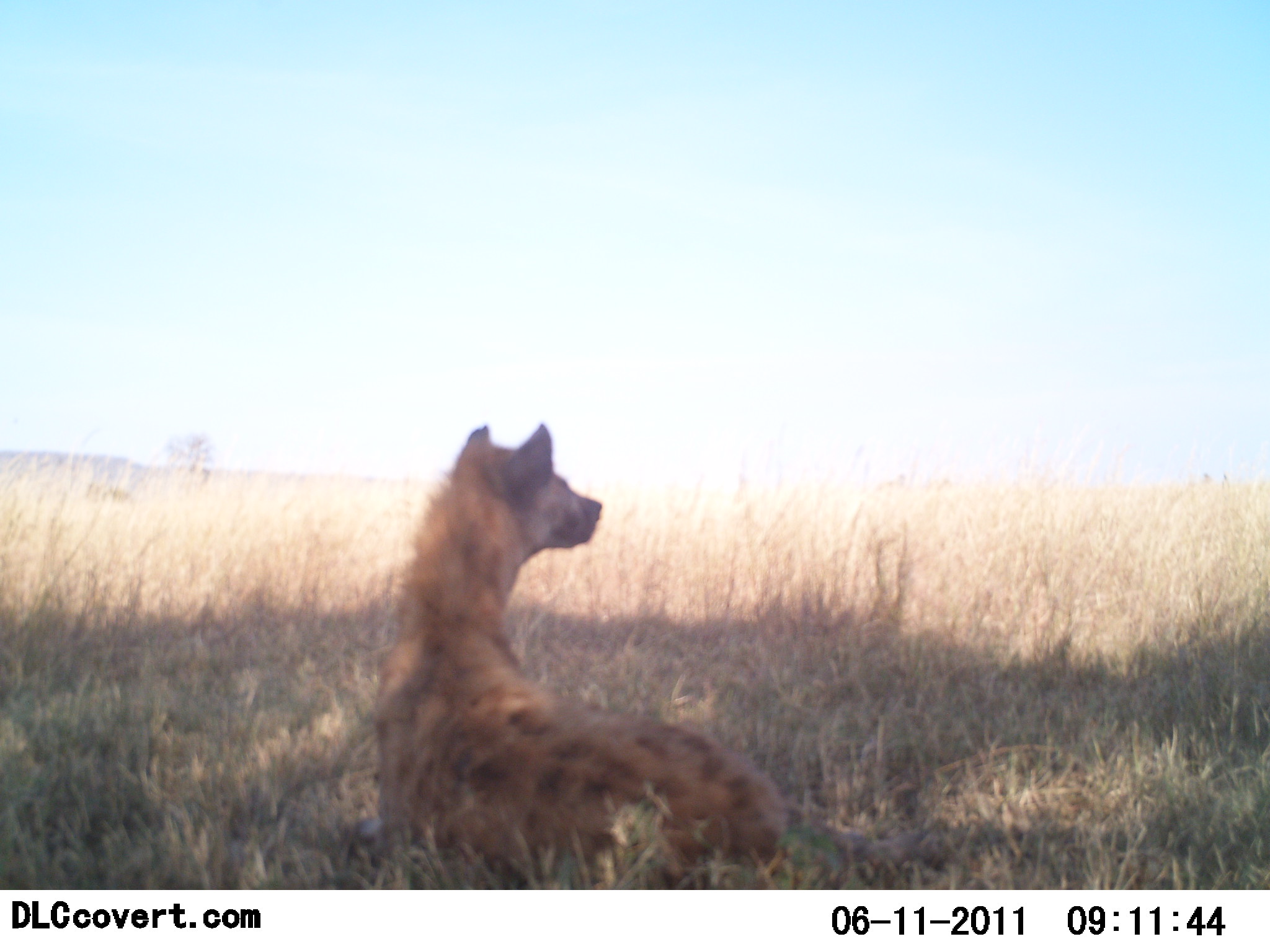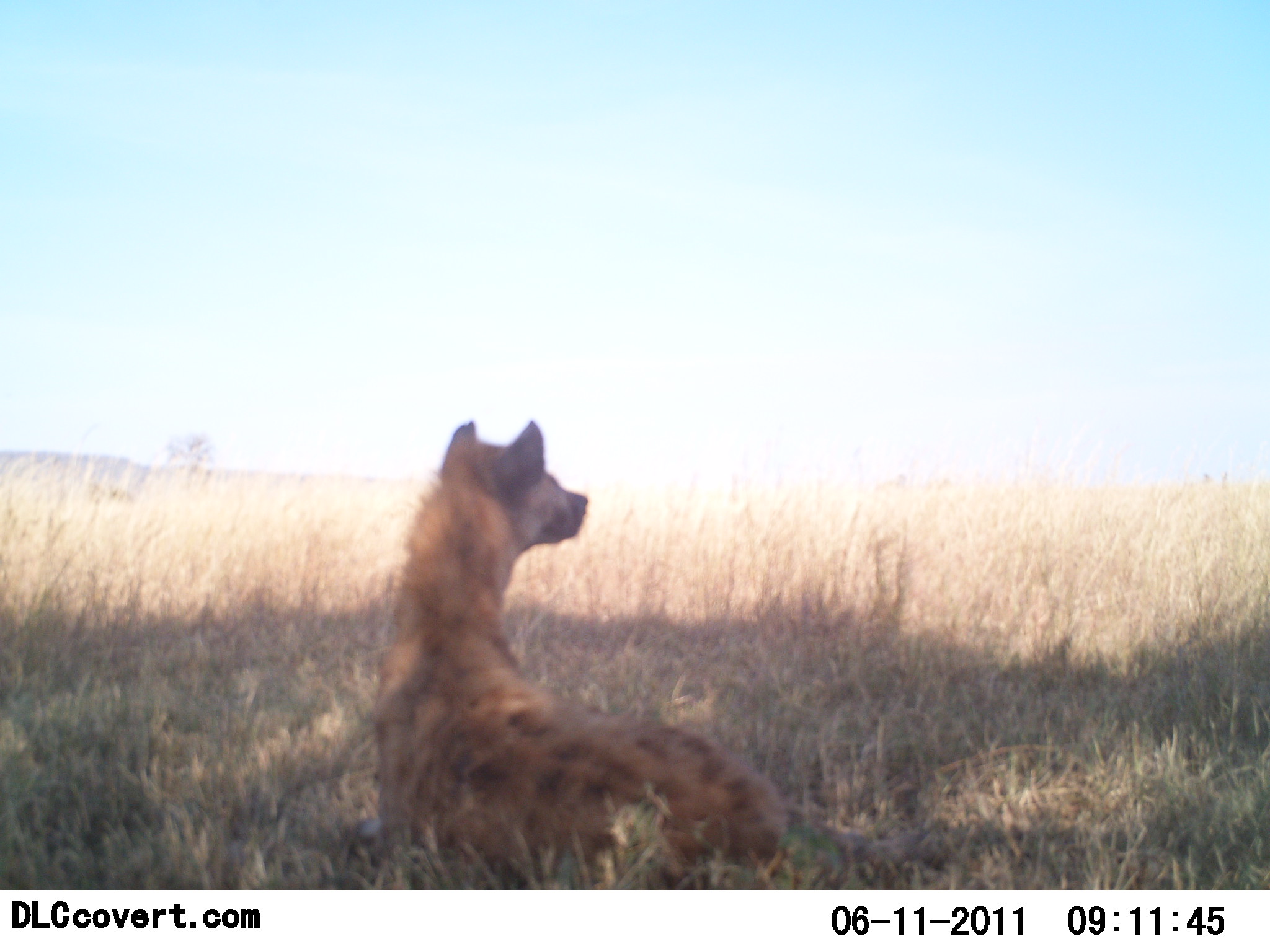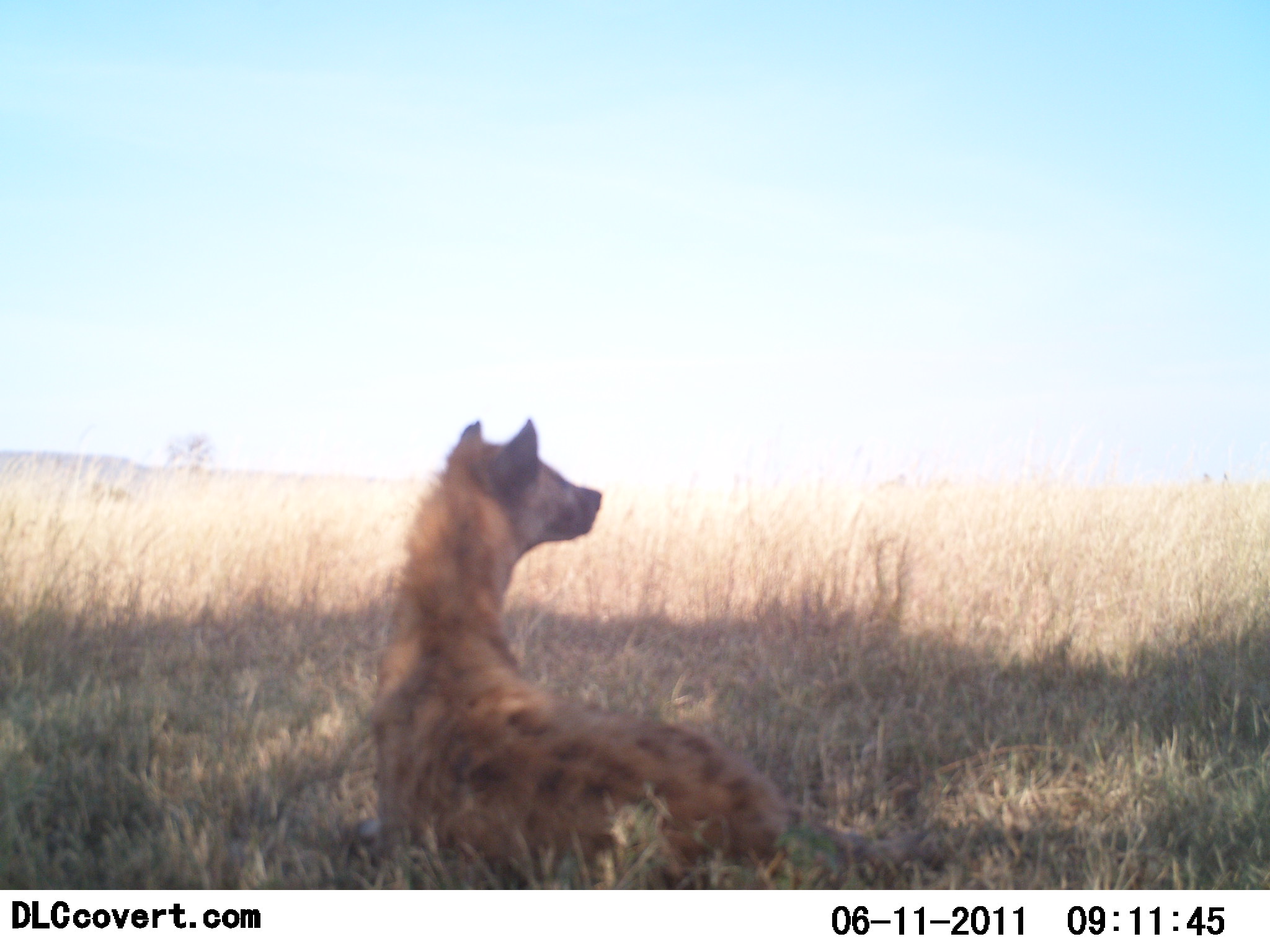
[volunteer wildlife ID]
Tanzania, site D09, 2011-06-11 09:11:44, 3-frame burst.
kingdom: Animalia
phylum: Chordata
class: Mammalia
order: Carnivora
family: Hyaenidae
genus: Crocuta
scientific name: Crocuta crocuta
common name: spotted hyena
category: hyenaspotted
Hyenaspotted (spotted hyena) (Crocuta crocuta), count 1. Behavior (volunteer vote fractions): standing 0%, resting 100%, moving 0%, interacting 0%. Young present (vote fraction): 0%. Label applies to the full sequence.